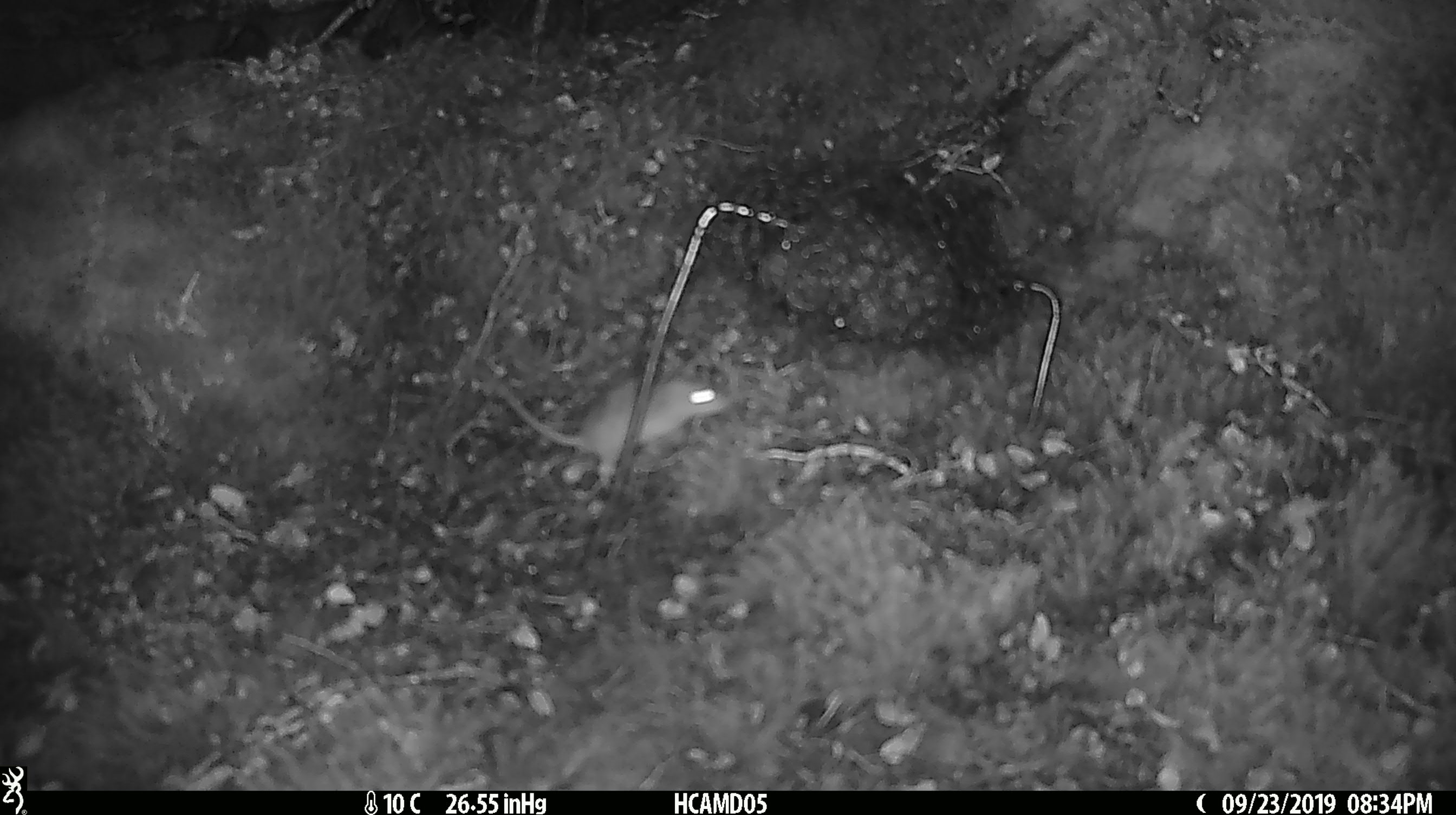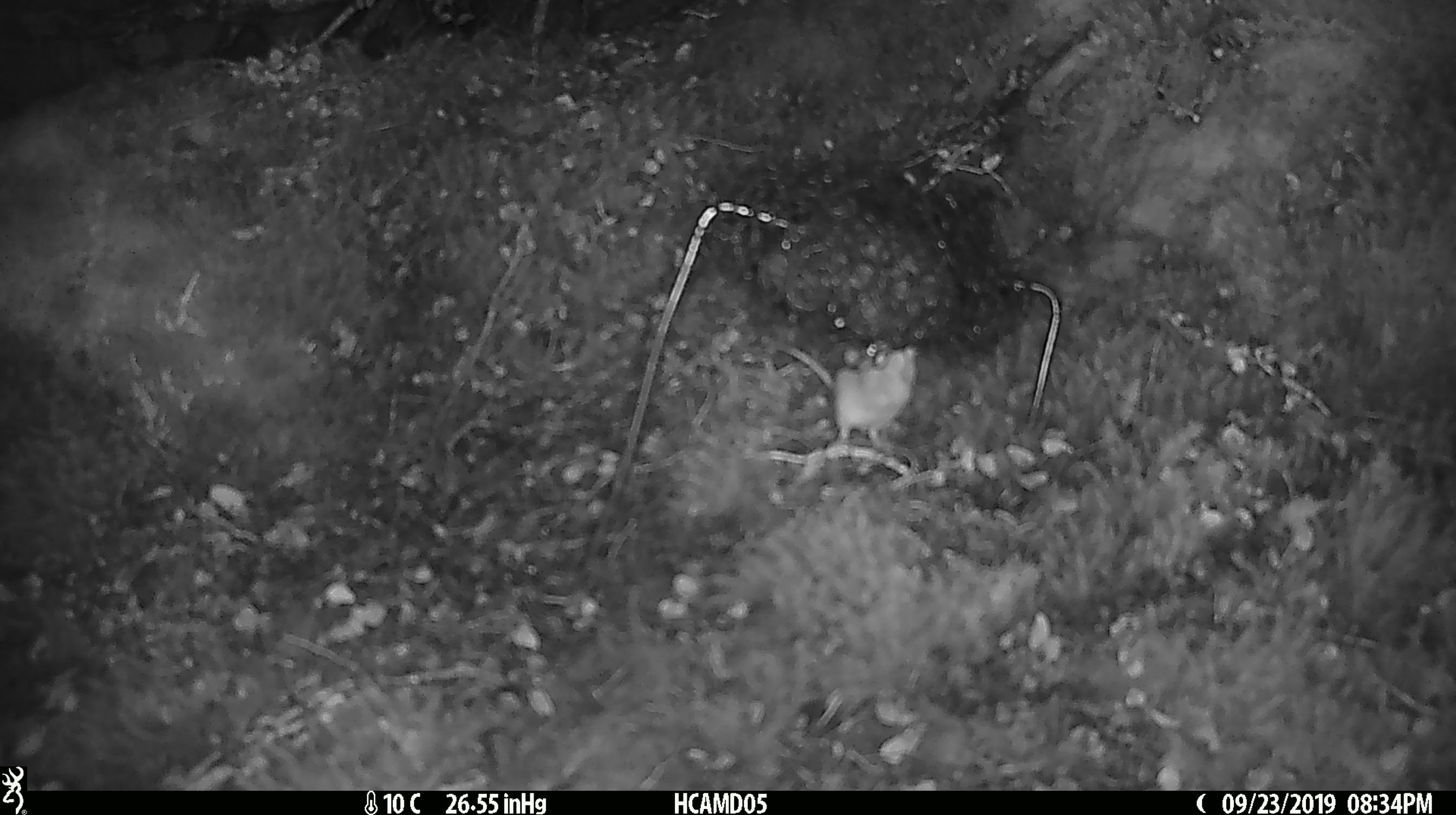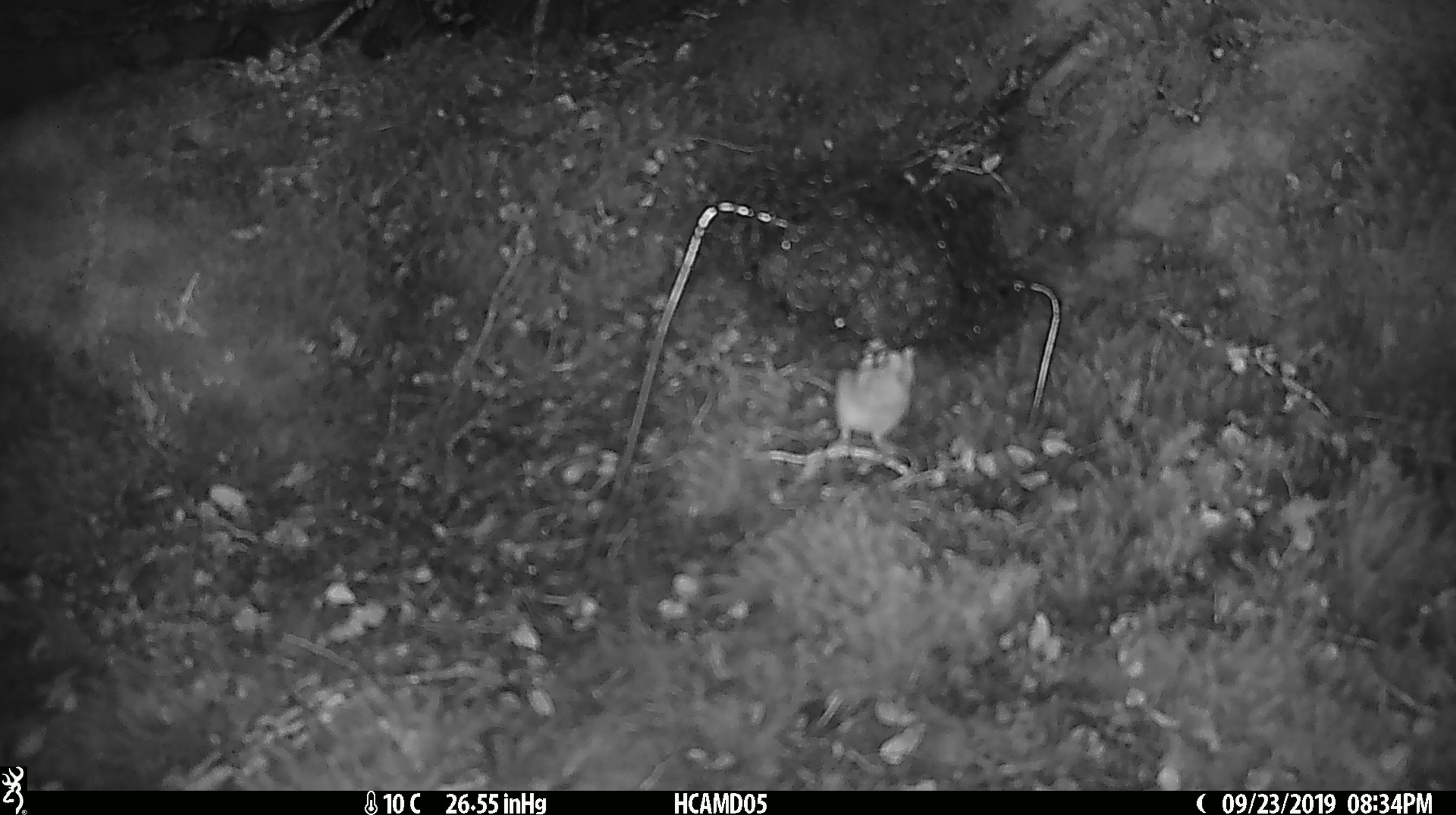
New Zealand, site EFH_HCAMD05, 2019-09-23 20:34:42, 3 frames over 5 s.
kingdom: Animalia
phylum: Chordata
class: Mammalia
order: Rodentia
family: Muridae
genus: Mus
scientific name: Mus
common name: mouse